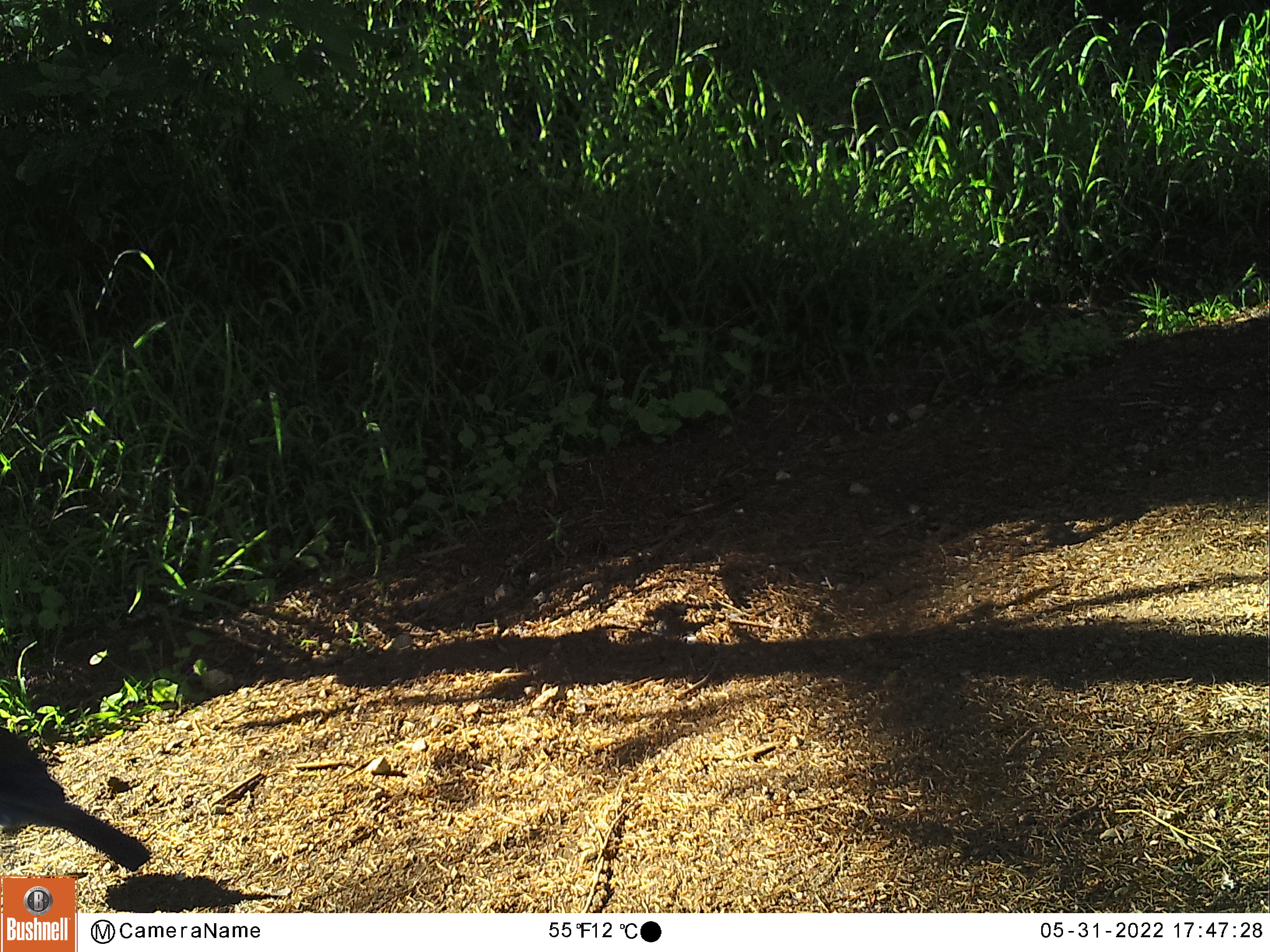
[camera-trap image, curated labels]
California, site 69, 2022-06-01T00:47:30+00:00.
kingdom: Animalia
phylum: Chordata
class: Aves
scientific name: Aves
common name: bird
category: unknown bird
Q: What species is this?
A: Unknown bird (bird) (Aves).